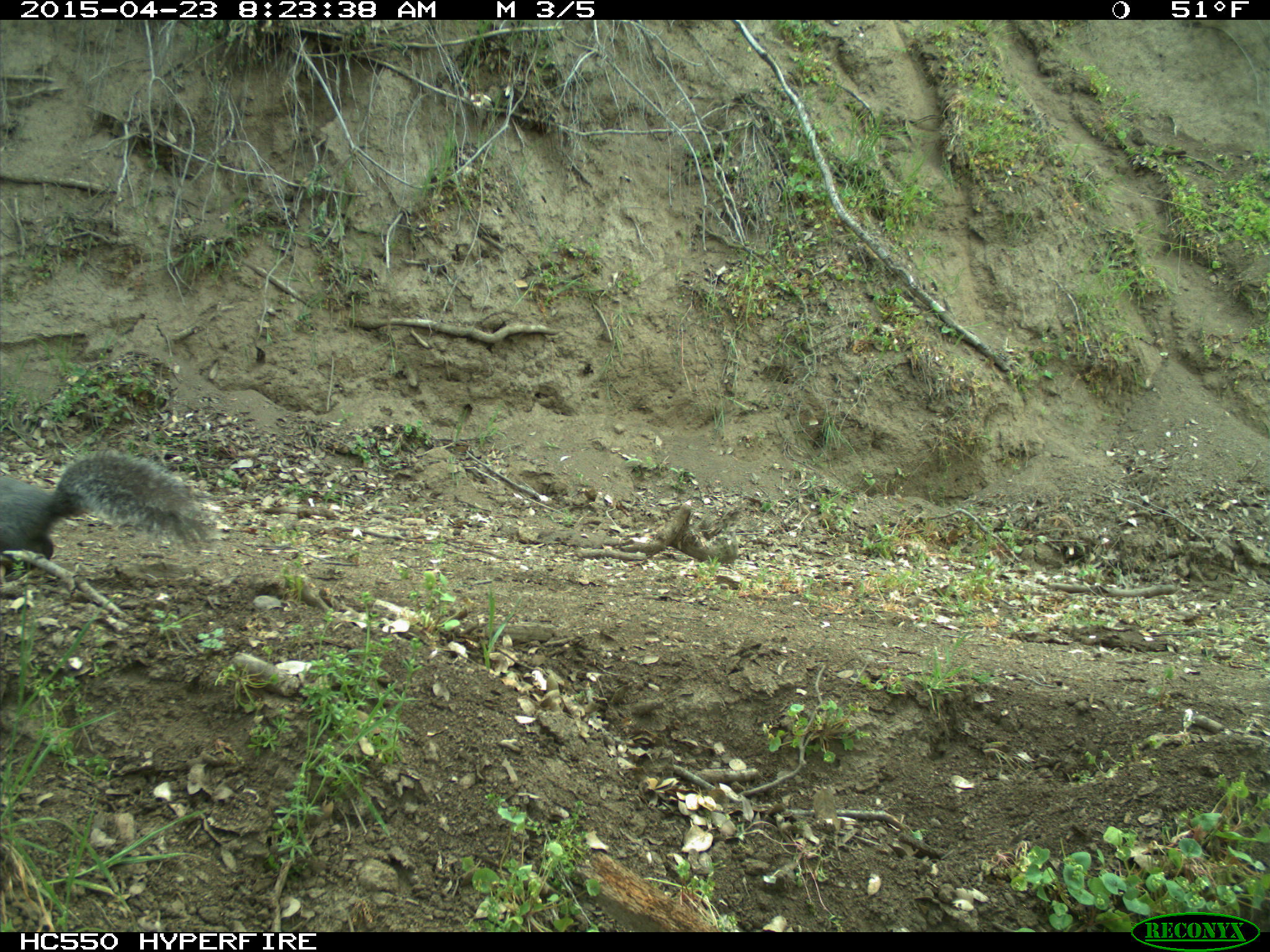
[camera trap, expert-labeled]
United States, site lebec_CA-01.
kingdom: Animalia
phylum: Chordata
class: Mammalia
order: Rodentia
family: Sciuridae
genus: Sciurus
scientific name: Sciurus carolinensis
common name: eastern gray squirrel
Sciurus carolinensis (eastern gray squirrel).